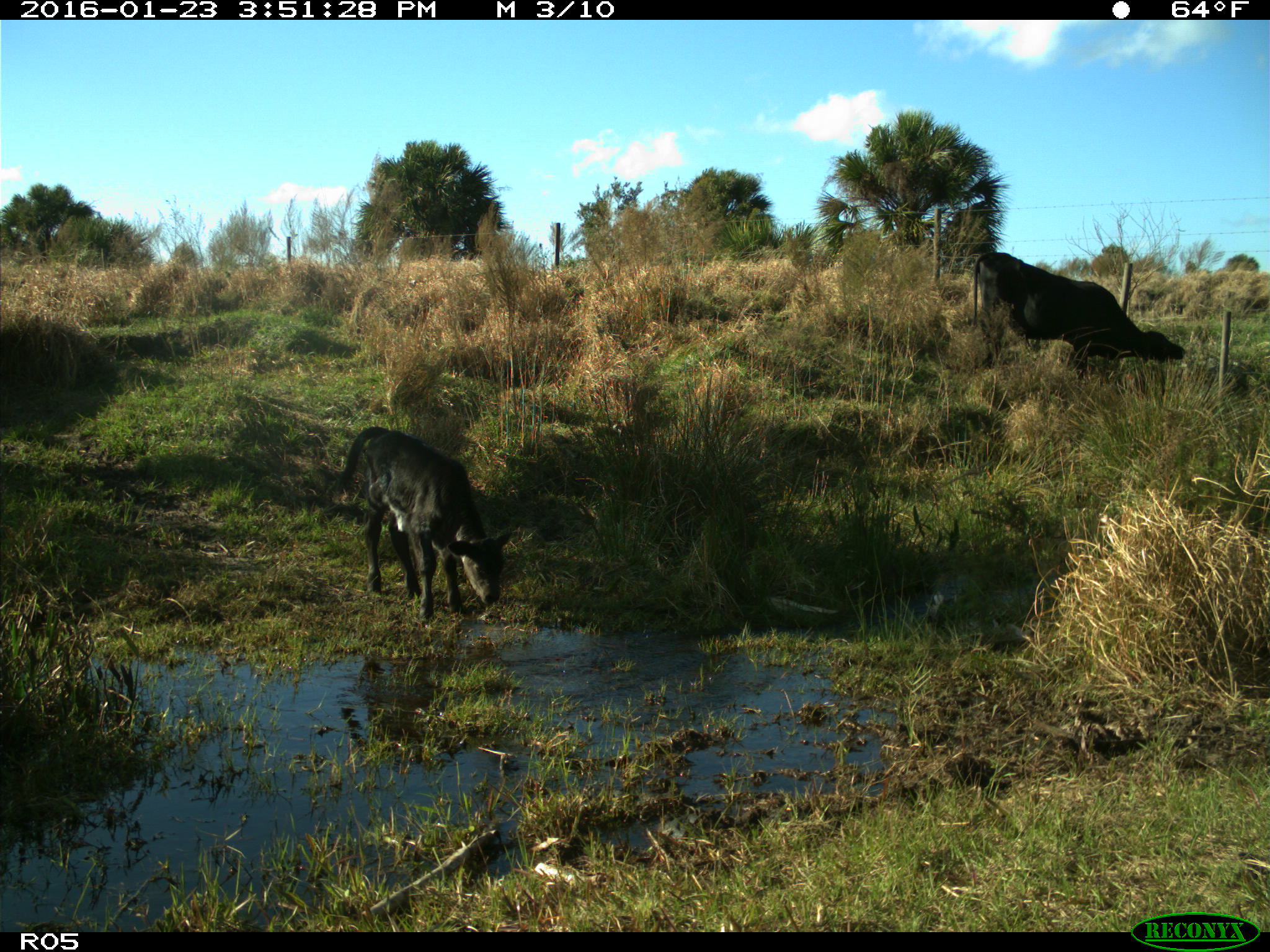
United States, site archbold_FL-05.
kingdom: Animalia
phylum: Chordata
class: Mammalia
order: Artiodactyla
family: Bovidae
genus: Bos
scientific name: Bos taurus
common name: domestic cow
Bos taurus (domestic cow).